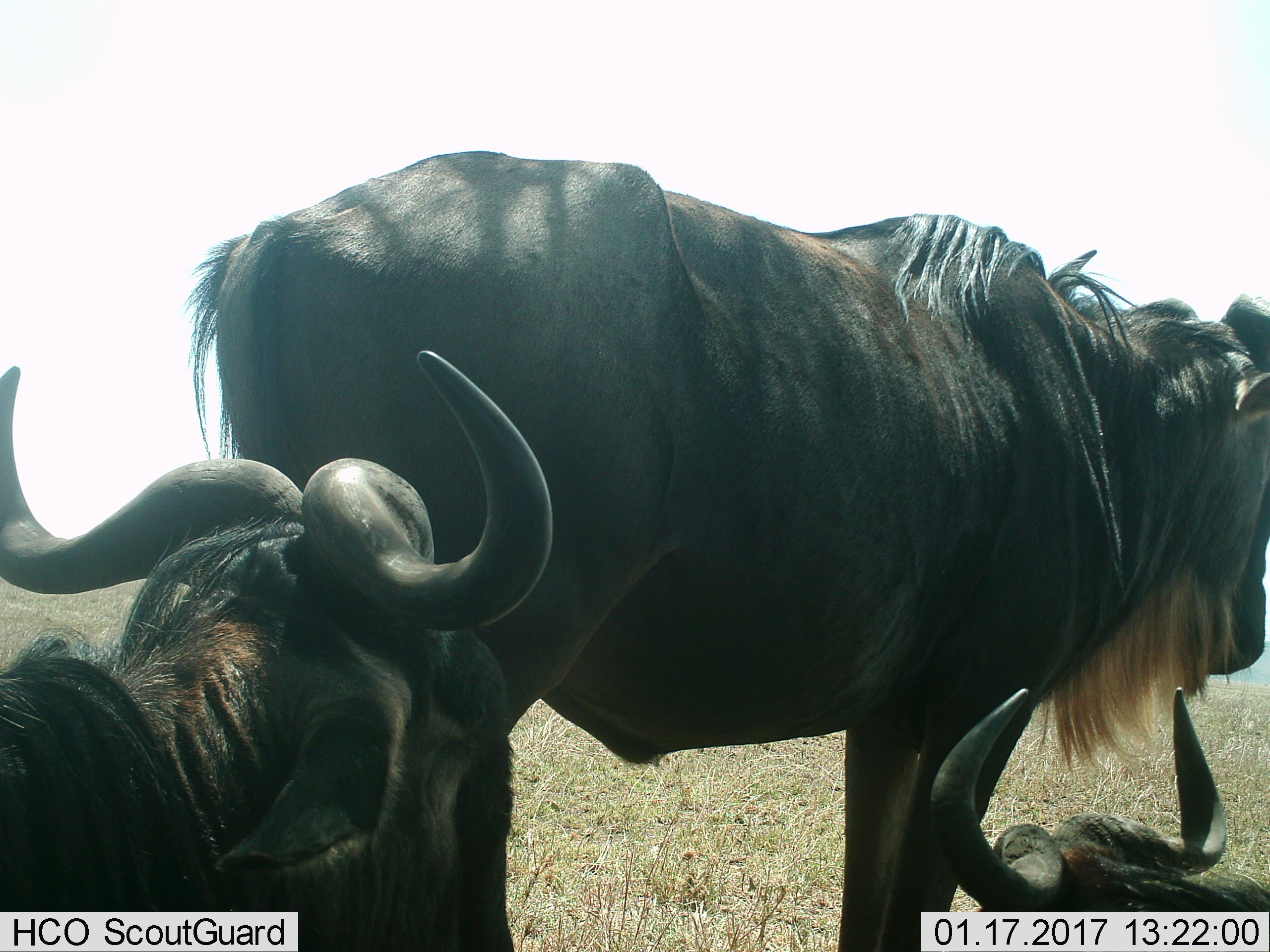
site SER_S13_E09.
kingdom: Animalia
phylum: Chordata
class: Mammalia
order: Artiodactyla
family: Bovidae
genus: Connochaetes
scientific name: Connochaetes taurinus taurinus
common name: blue wildebeest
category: wildebeestblue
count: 3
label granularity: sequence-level